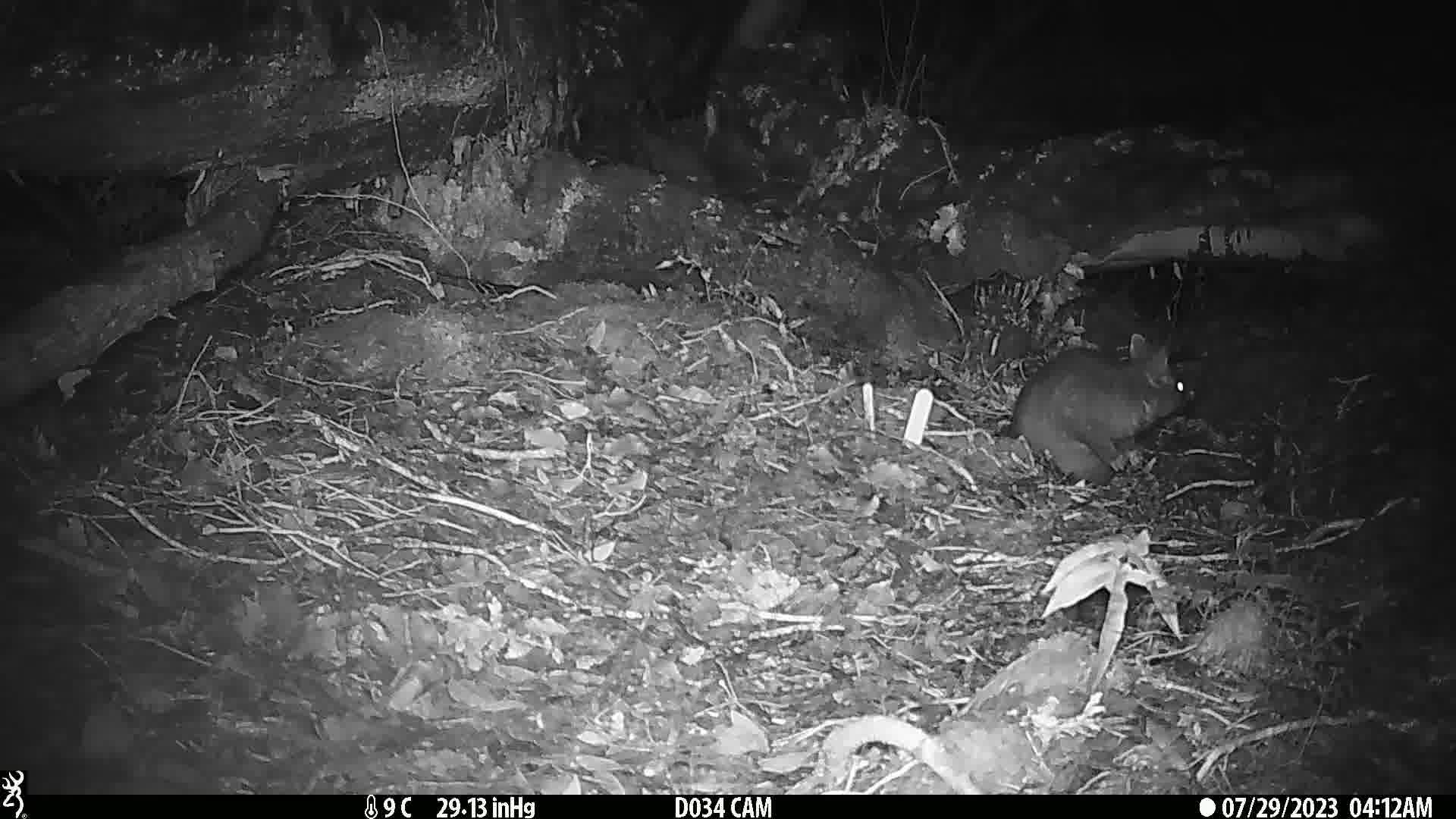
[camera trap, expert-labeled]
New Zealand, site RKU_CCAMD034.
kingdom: Animalia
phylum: Chordata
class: Mammalia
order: Diprotodontia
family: Phalangeridae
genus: Trichosurus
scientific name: Trichosurus vulpecula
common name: common brushtail possum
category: possum